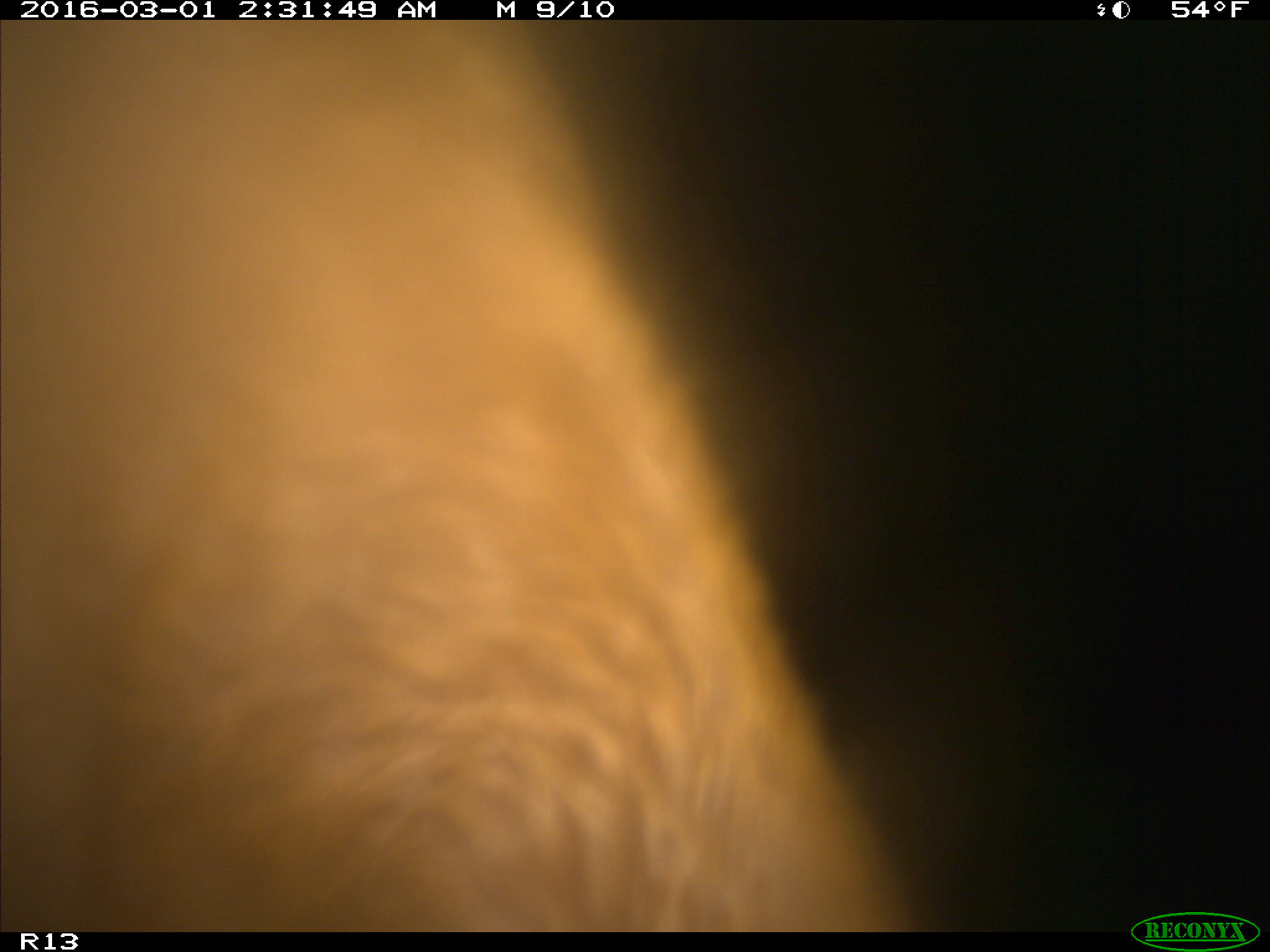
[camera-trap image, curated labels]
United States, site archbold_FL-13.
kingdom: Animalia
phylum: Chordata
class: Mammalia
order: Artiodactyla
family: Bovidae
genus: Bos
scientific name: Bos taurus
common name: domestic cow